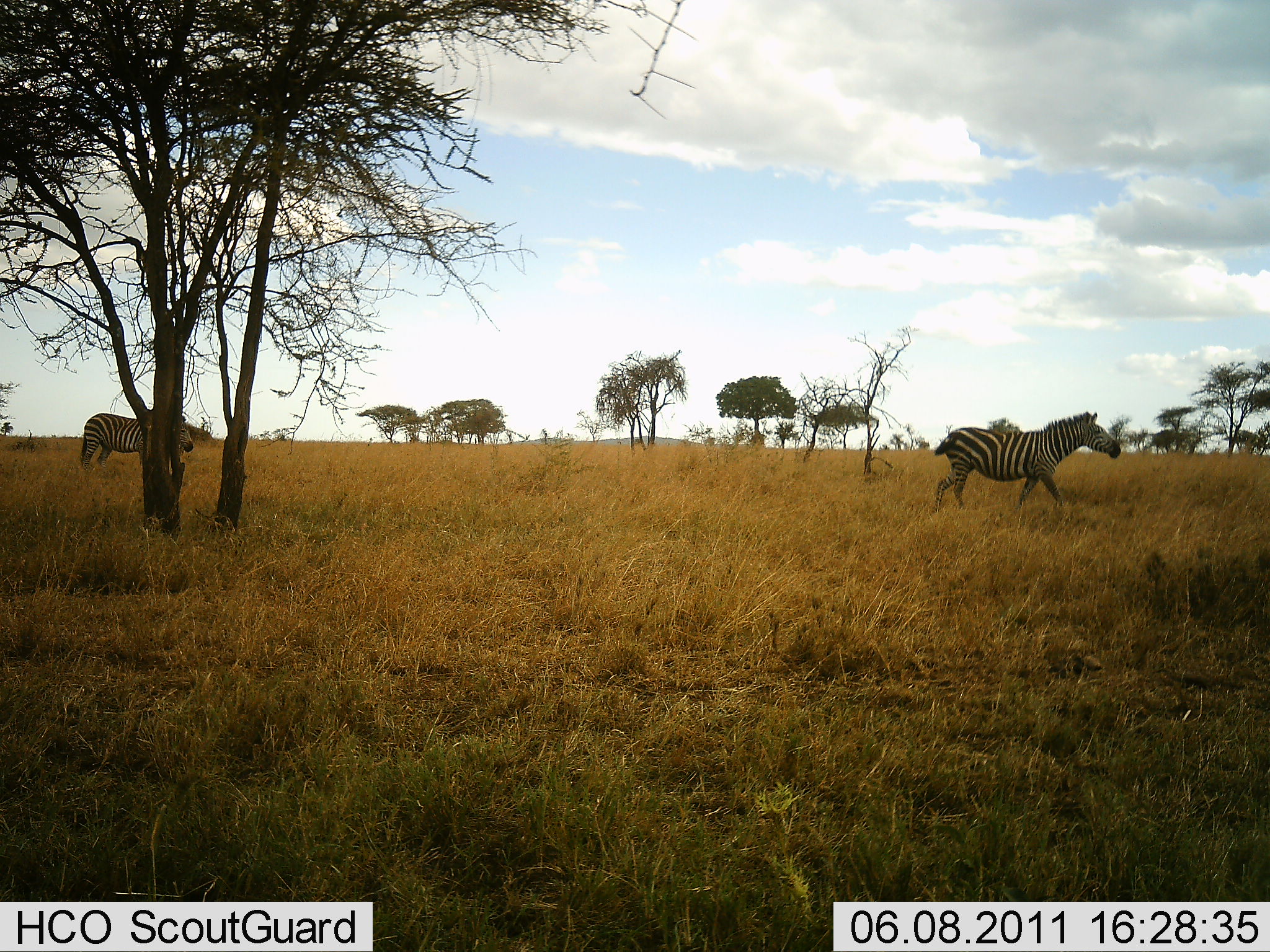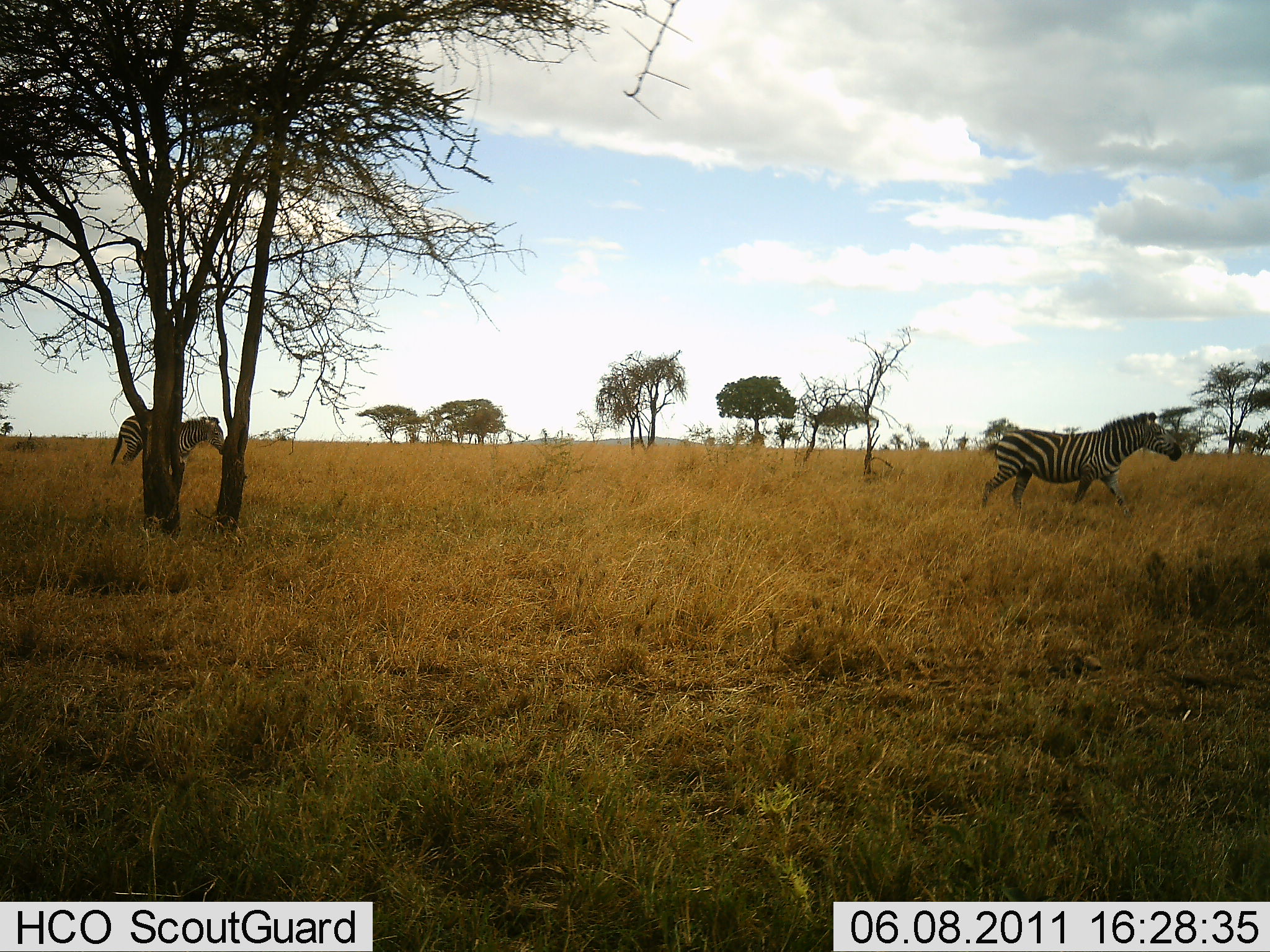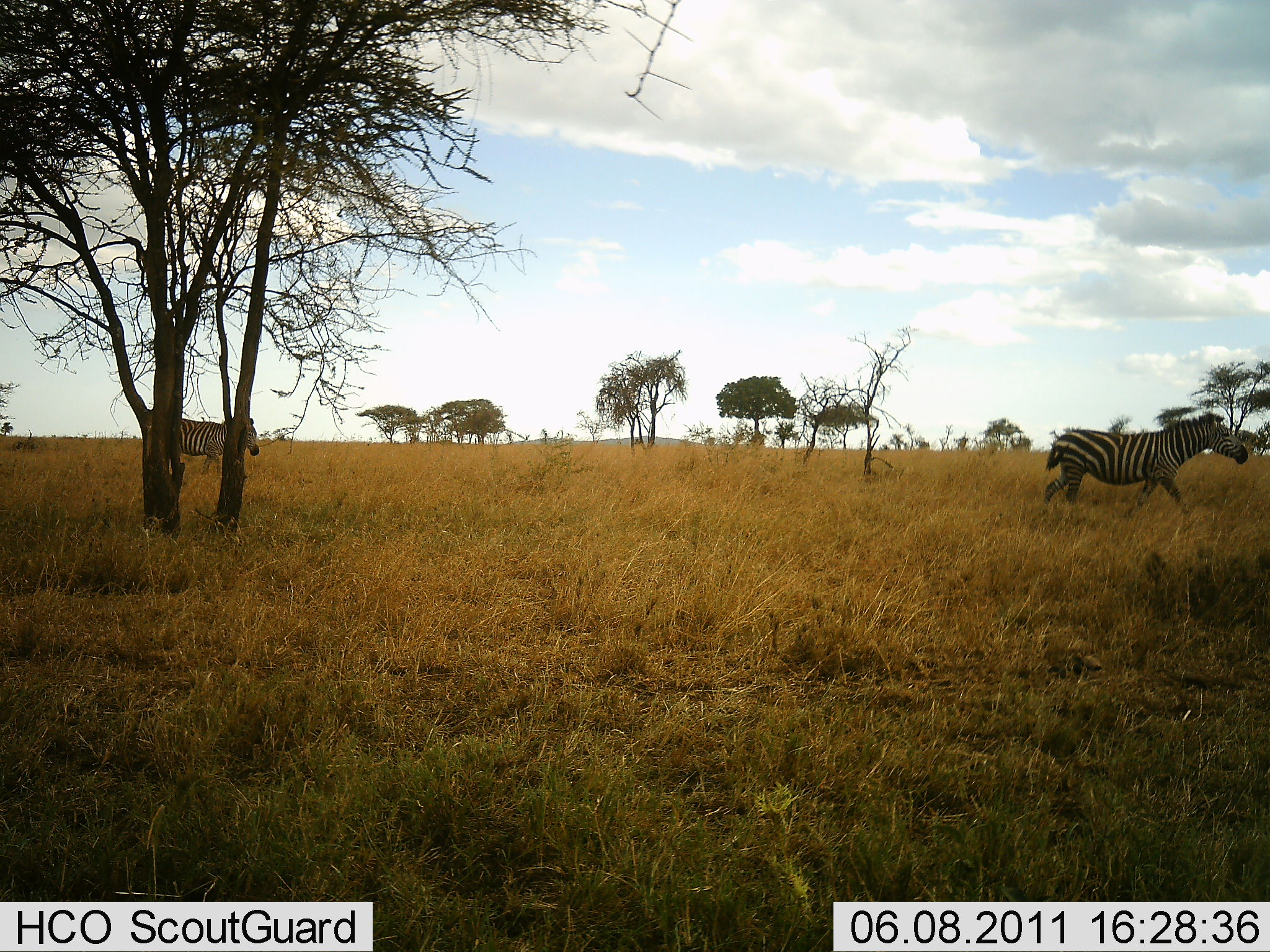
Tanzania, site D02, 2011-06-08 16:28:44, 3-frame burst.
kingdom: Animalia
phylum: Chordata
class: Mammalia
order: Perissodactyla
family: Equidae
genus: Equus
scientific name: Equus quagga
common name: plains zebra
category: zebra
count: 2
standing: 0%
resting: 0%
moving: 100%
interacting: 0%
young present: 0%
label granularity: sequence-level